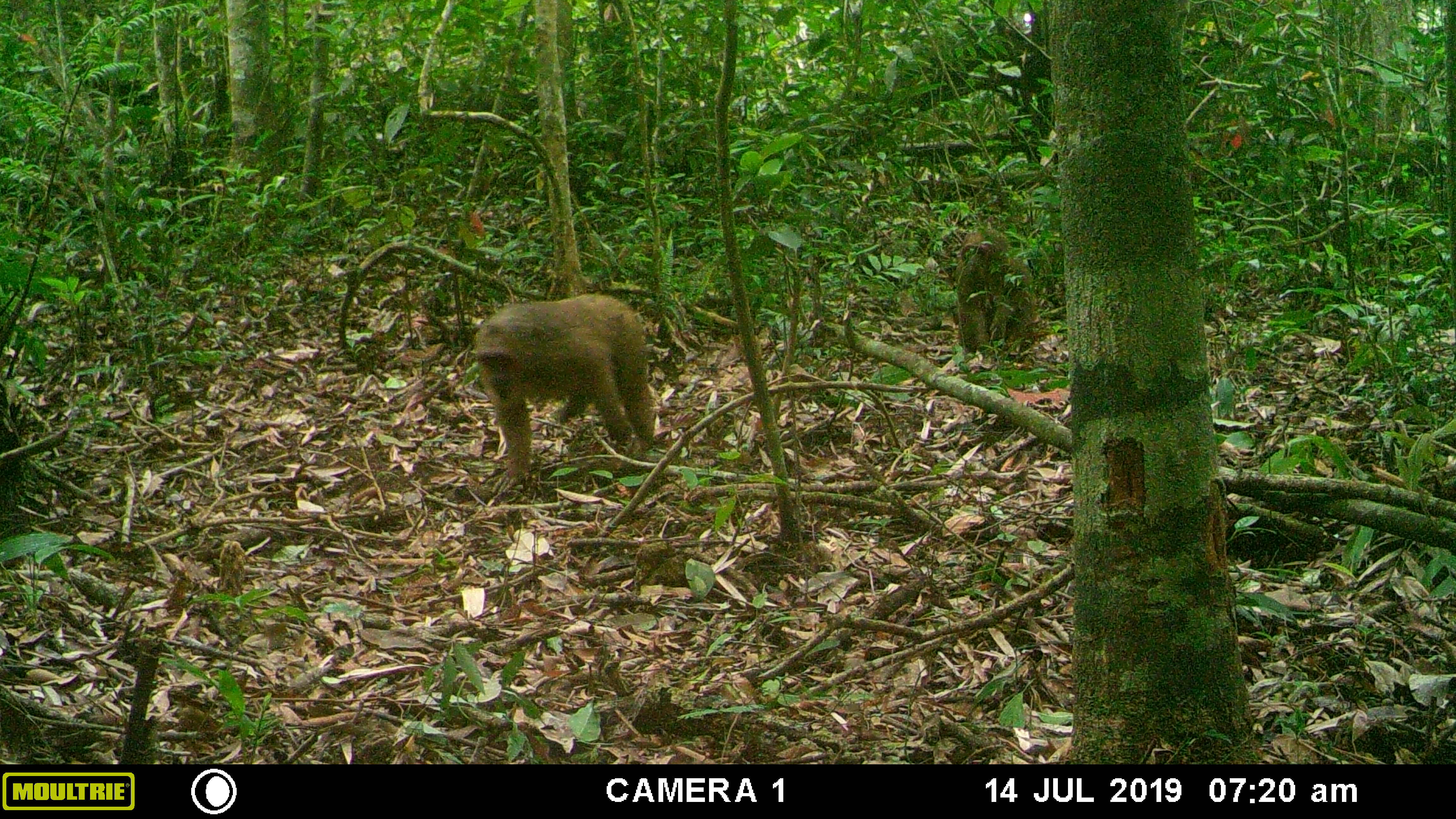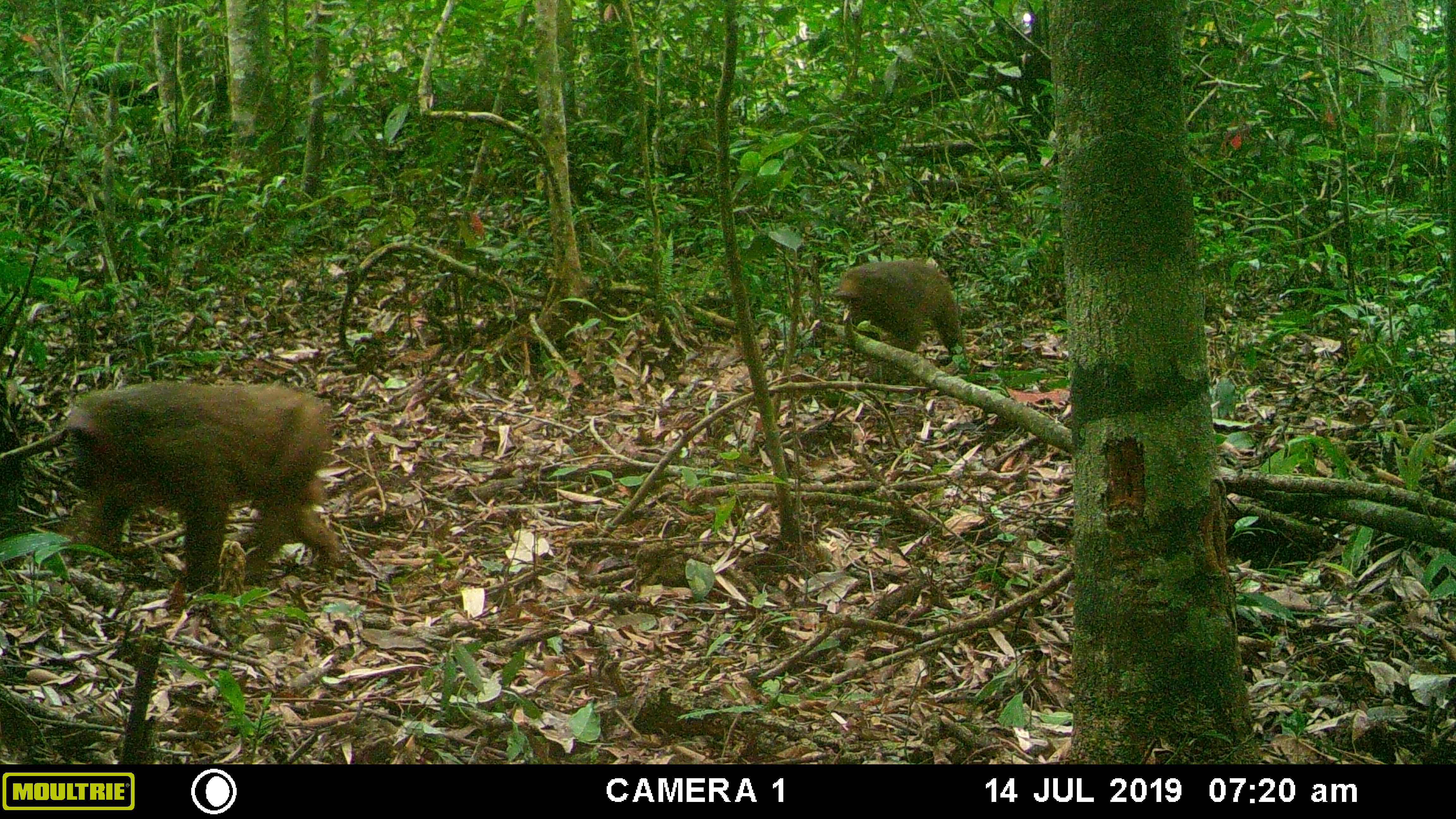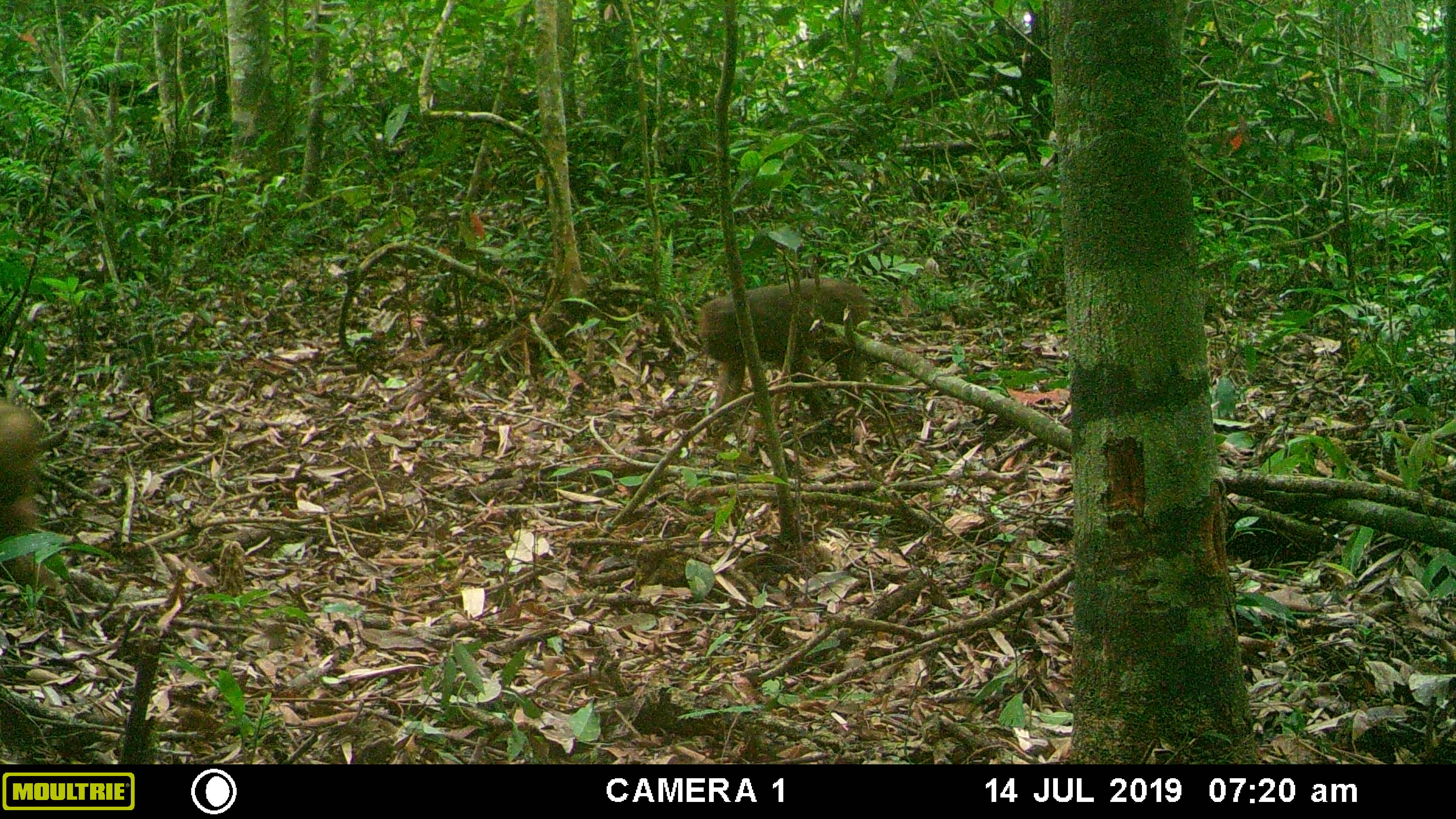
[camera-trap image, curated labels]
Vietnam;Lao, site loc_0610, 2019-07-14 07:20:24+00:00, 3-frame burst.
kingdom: Animalia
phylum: Chordata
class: Mammalia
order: Primates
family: Cercopithecidae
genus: Macaca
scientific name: Macaca arctoides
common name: stump-tailed macaque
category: stump tailed macaque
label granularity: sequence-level